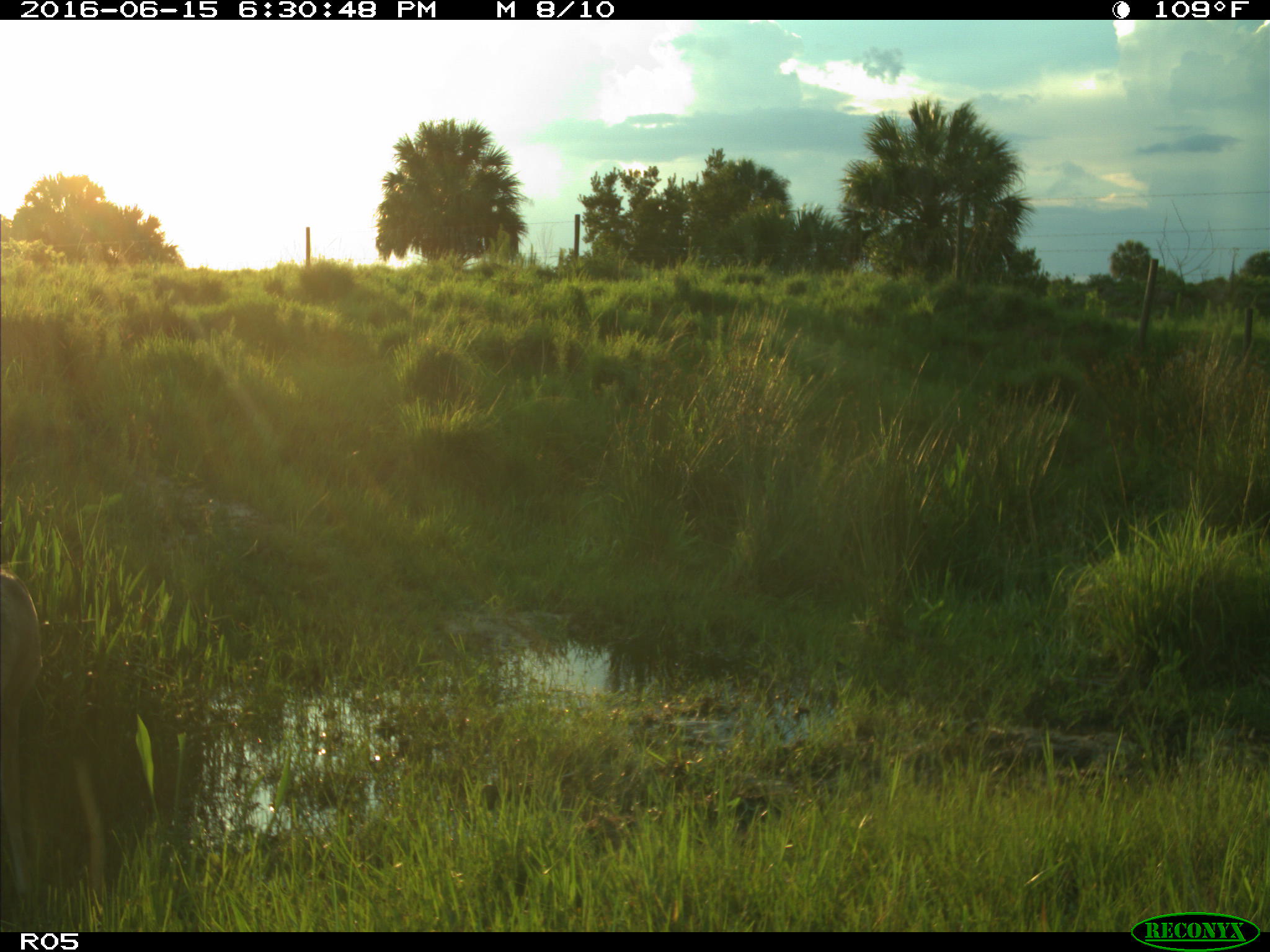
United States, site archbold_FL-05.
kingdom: Animalia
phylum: Chordata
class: Mammalia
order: Artiodactyla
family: Cervidae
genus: Odocoileus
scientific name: Odocoileus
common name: deer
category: unidentified deer